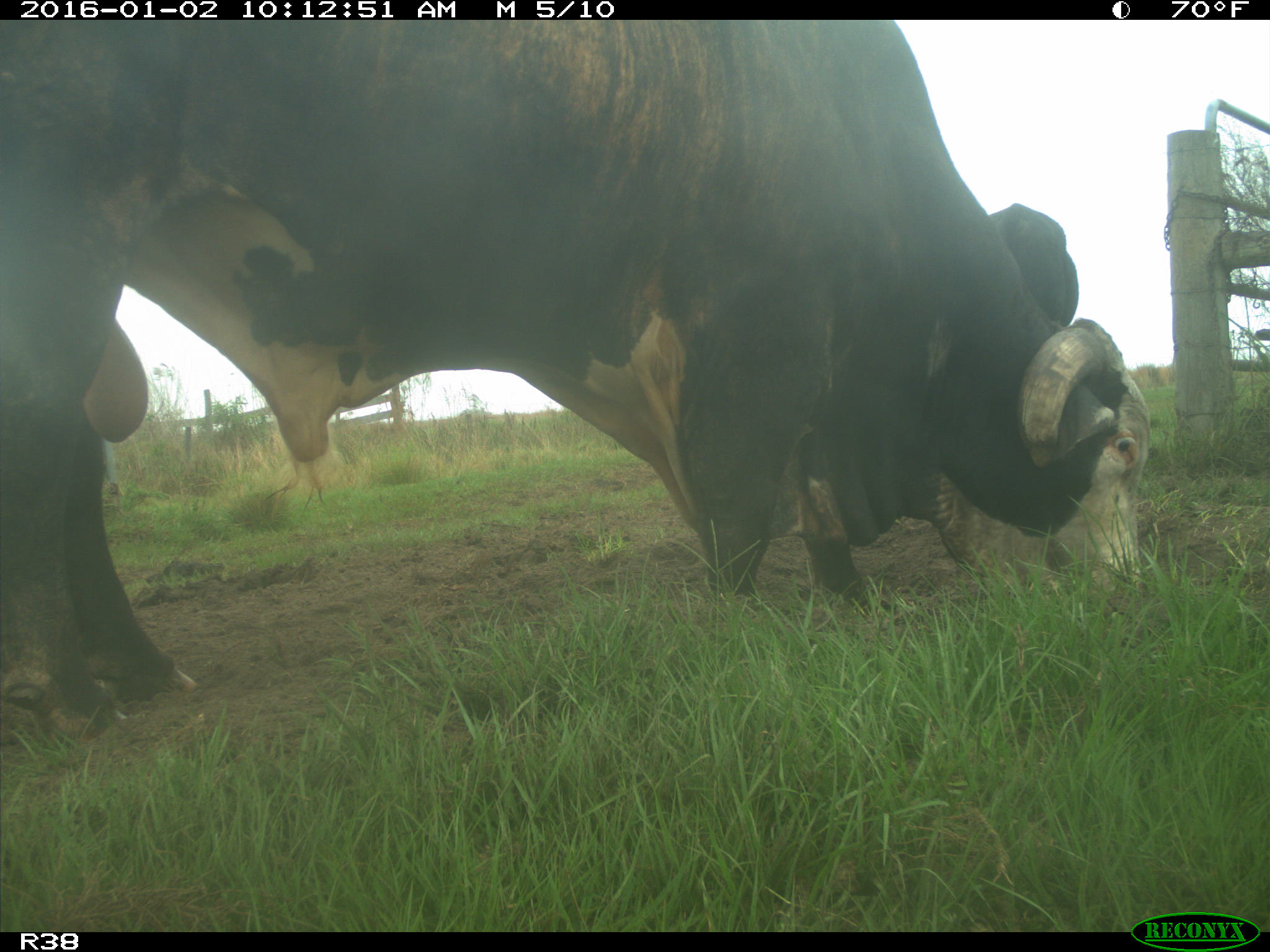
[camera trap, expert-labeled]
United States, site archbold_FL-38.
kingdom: Animalia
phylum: Chordata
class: Mammalia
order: Artiodactyla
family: Bovidae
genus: Bos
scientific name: Bos taurus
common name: domestic cow